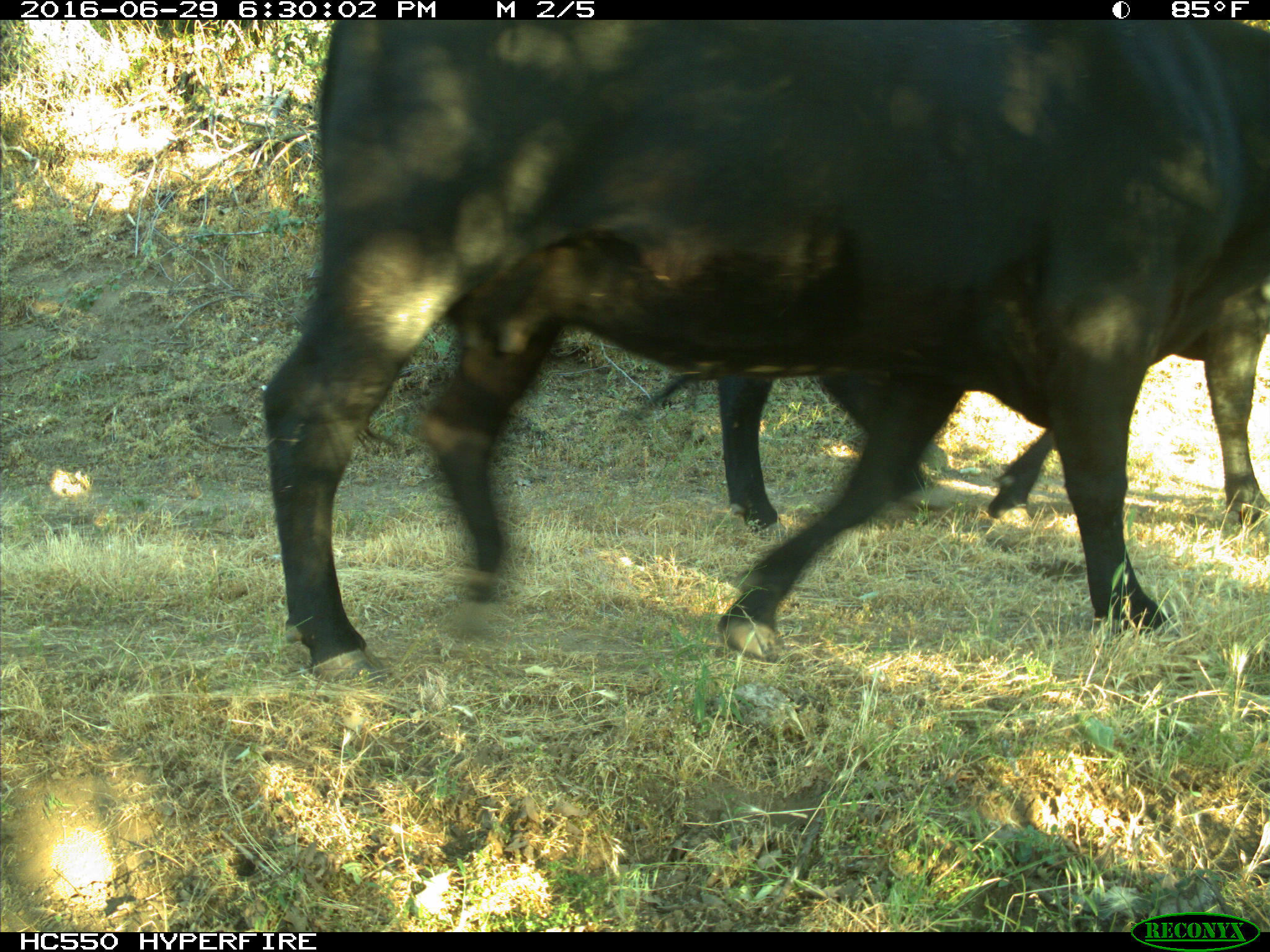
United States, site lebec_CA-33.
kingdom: Animalia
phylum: Chordata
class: Mammalia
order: Artiodactyla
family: Bovidae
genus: Bos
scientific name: Bos taurus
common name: domestic cow